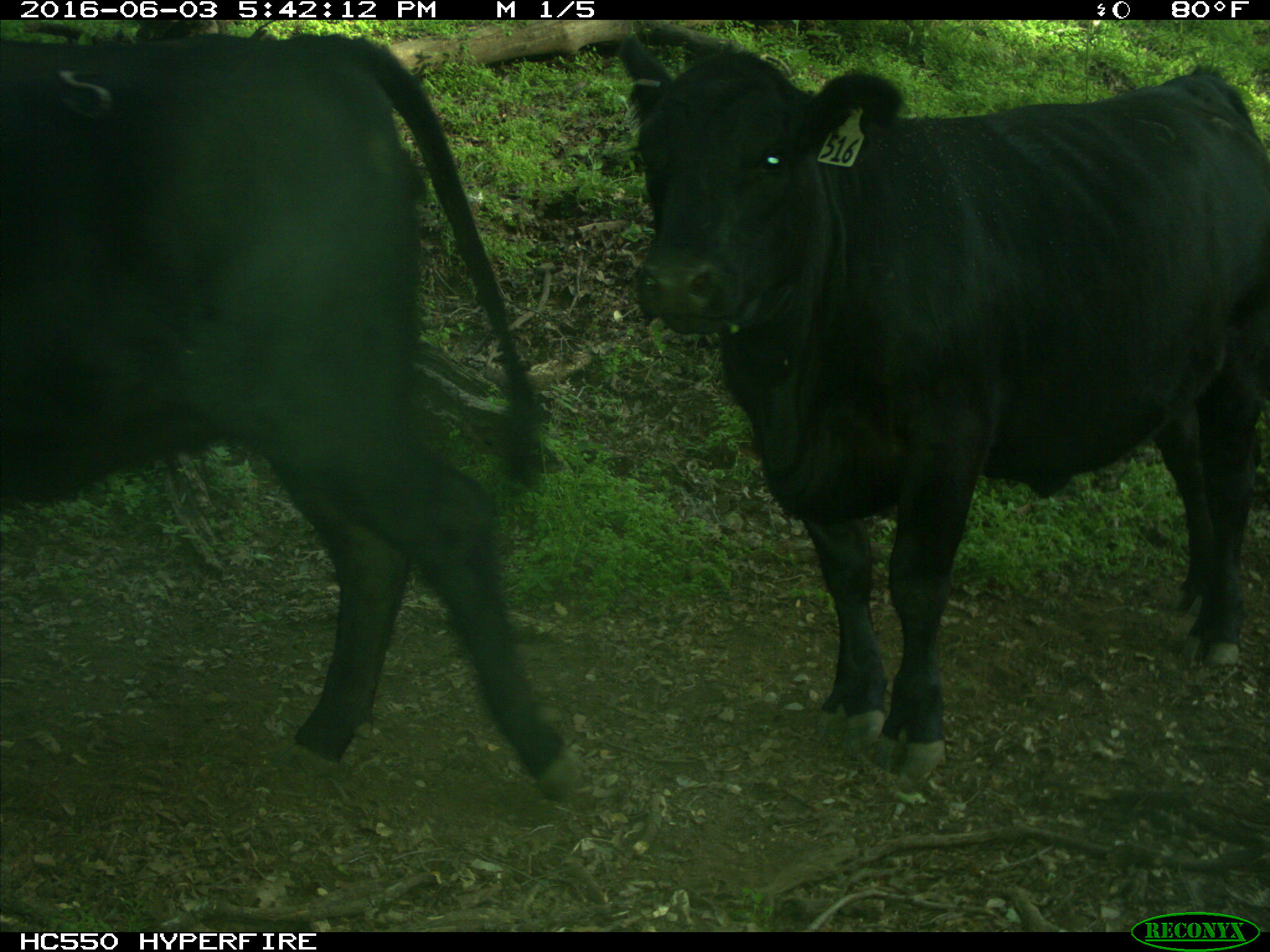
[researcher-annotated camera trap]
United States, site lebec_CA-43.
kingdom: Animalia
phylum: Chordata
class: Mammalia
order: Artiodactyla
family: Bovidae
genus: Bos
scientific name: Bos taurus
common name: domestic cow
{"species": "Bos taurus (domestic cow)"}